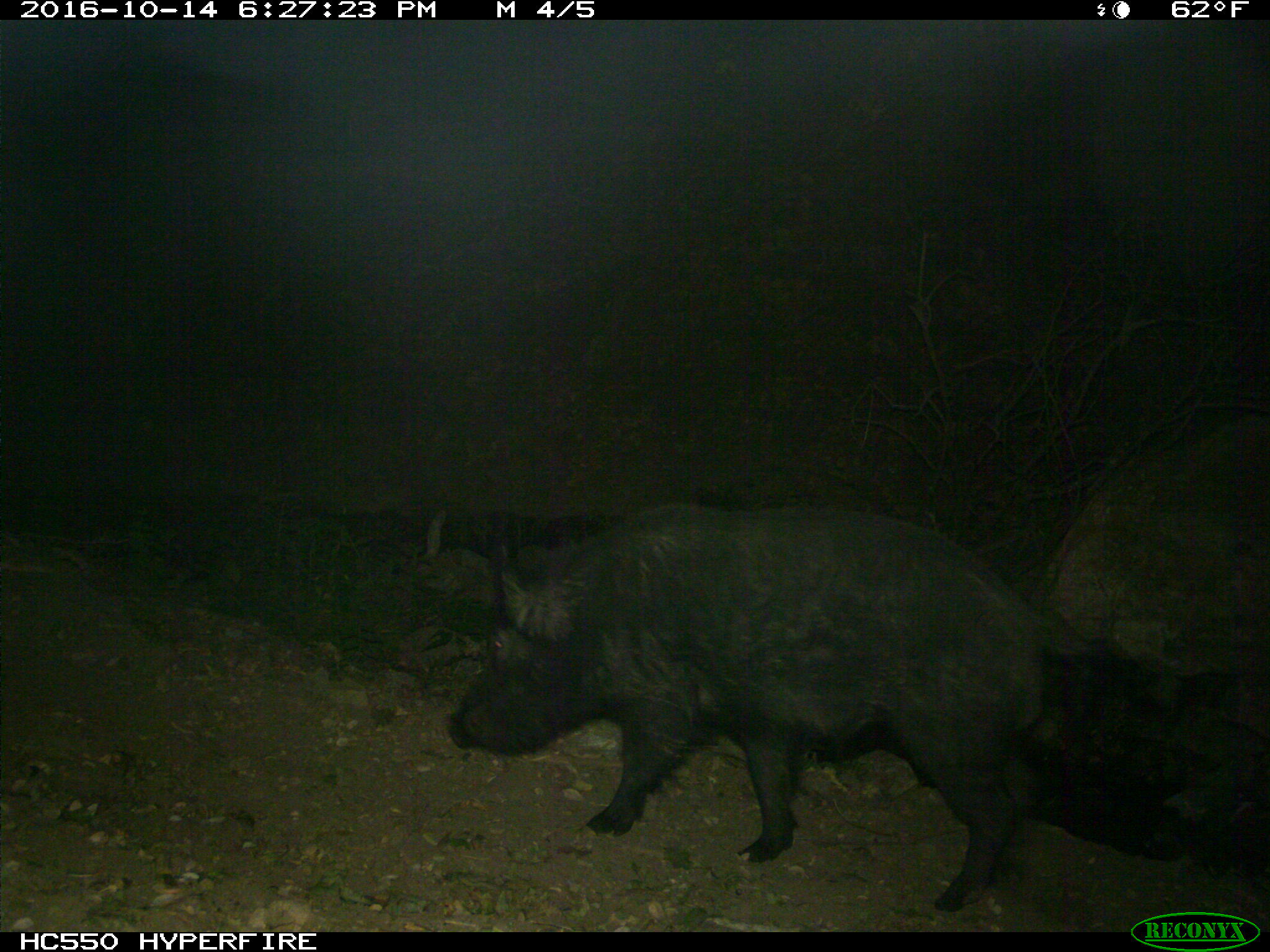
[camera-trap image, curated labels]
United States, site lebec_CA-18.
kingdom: Animalia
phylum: Chordata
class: Mammalia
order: Artiodactyla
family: Suidae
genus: Sus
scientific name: Sus scrofa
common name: wild boar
Sus scrofa (wild boar).